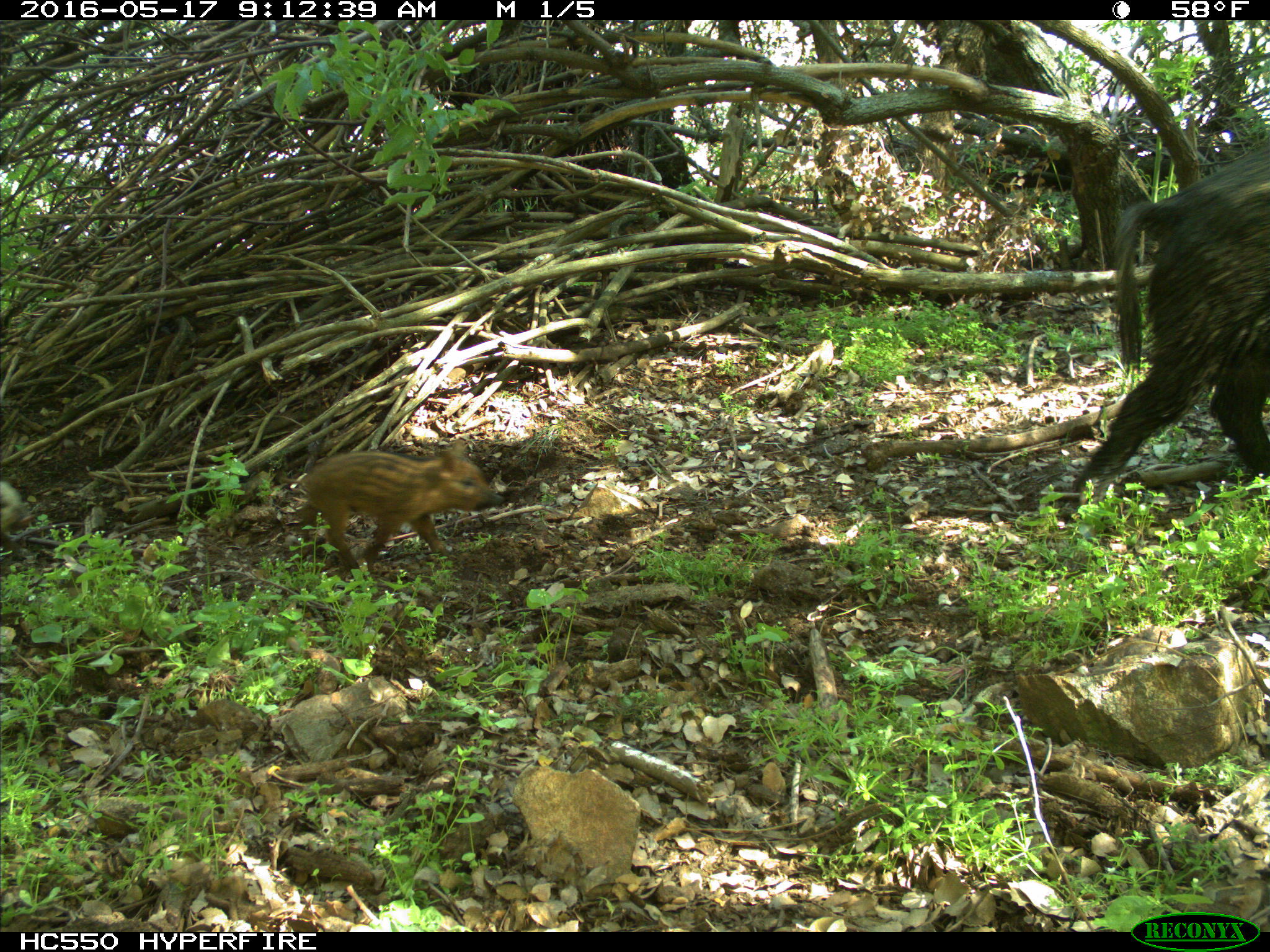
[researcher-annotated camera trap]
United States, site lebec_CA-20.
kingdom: Animalia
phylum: Chordata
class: Mammalia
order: Artiodactyla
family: Suidae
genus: Sus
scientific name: Sus scrofa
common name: wild boar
Sus scrofa (wild boar).